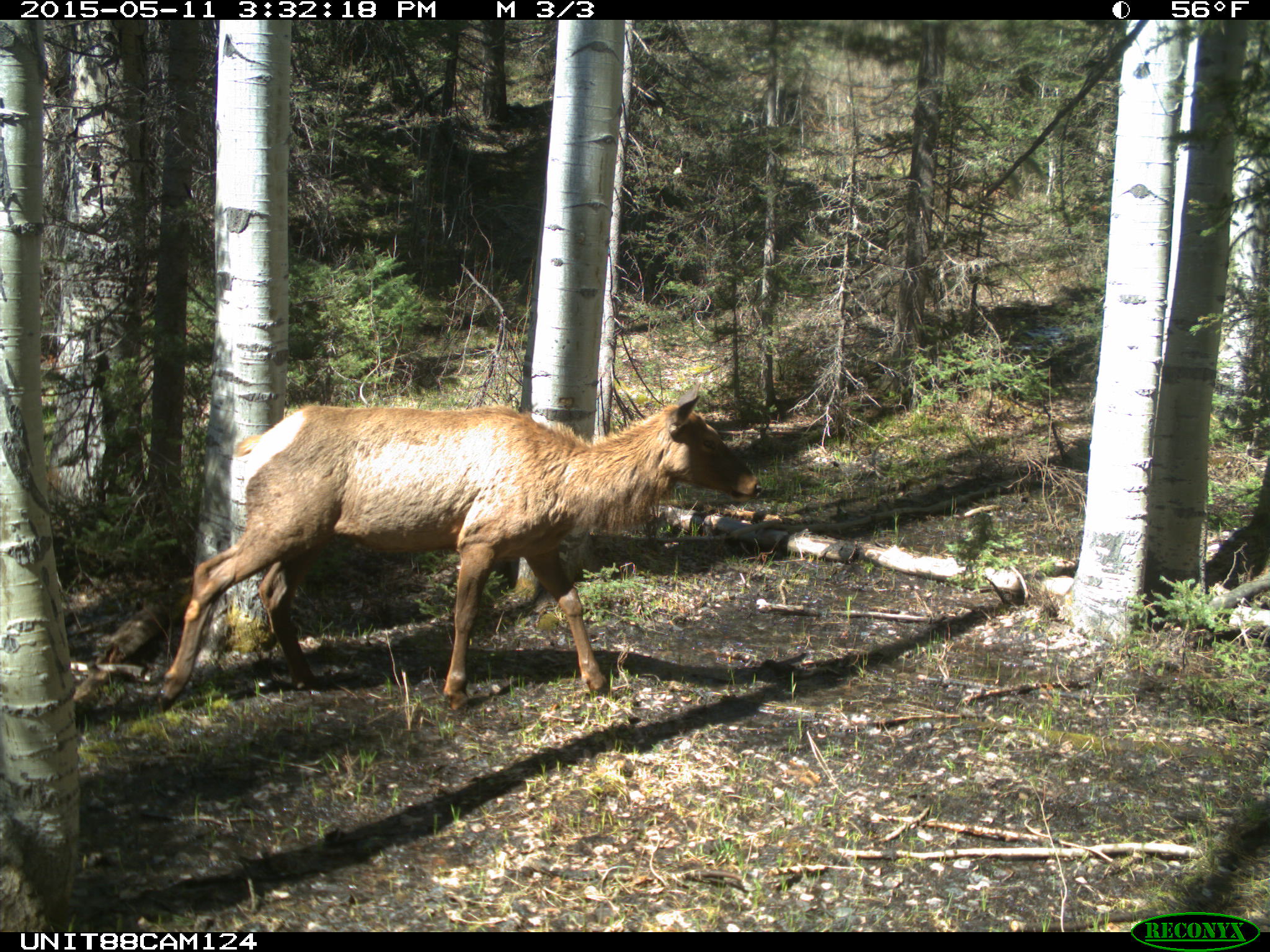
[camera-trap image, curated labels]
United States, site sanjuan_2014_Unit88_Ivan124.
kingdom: Animalia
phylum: Chordata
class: Mammalia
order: Artiodactyla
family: Cervidae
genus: Cervus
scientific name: Cervus elaphus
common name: red deer